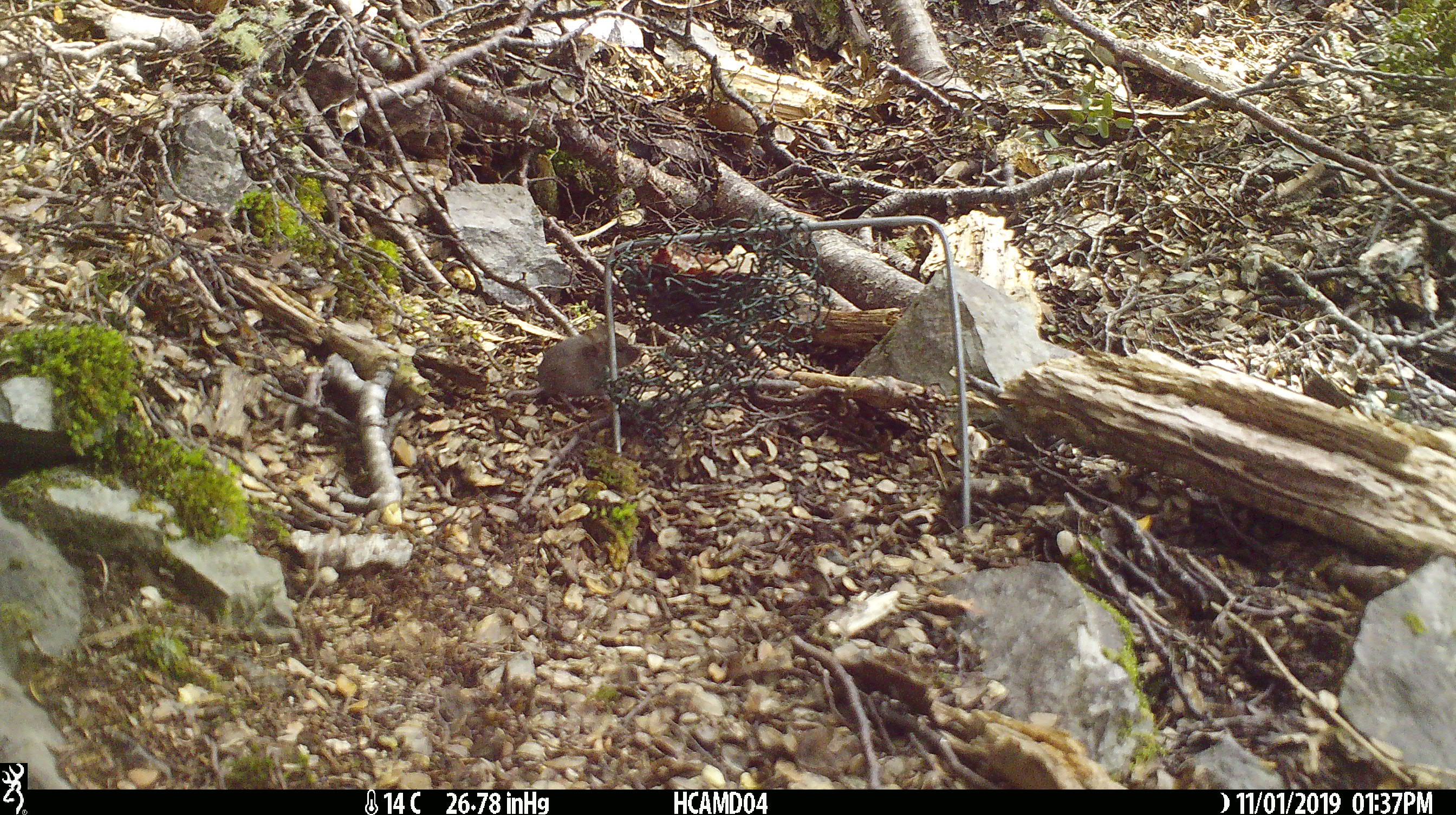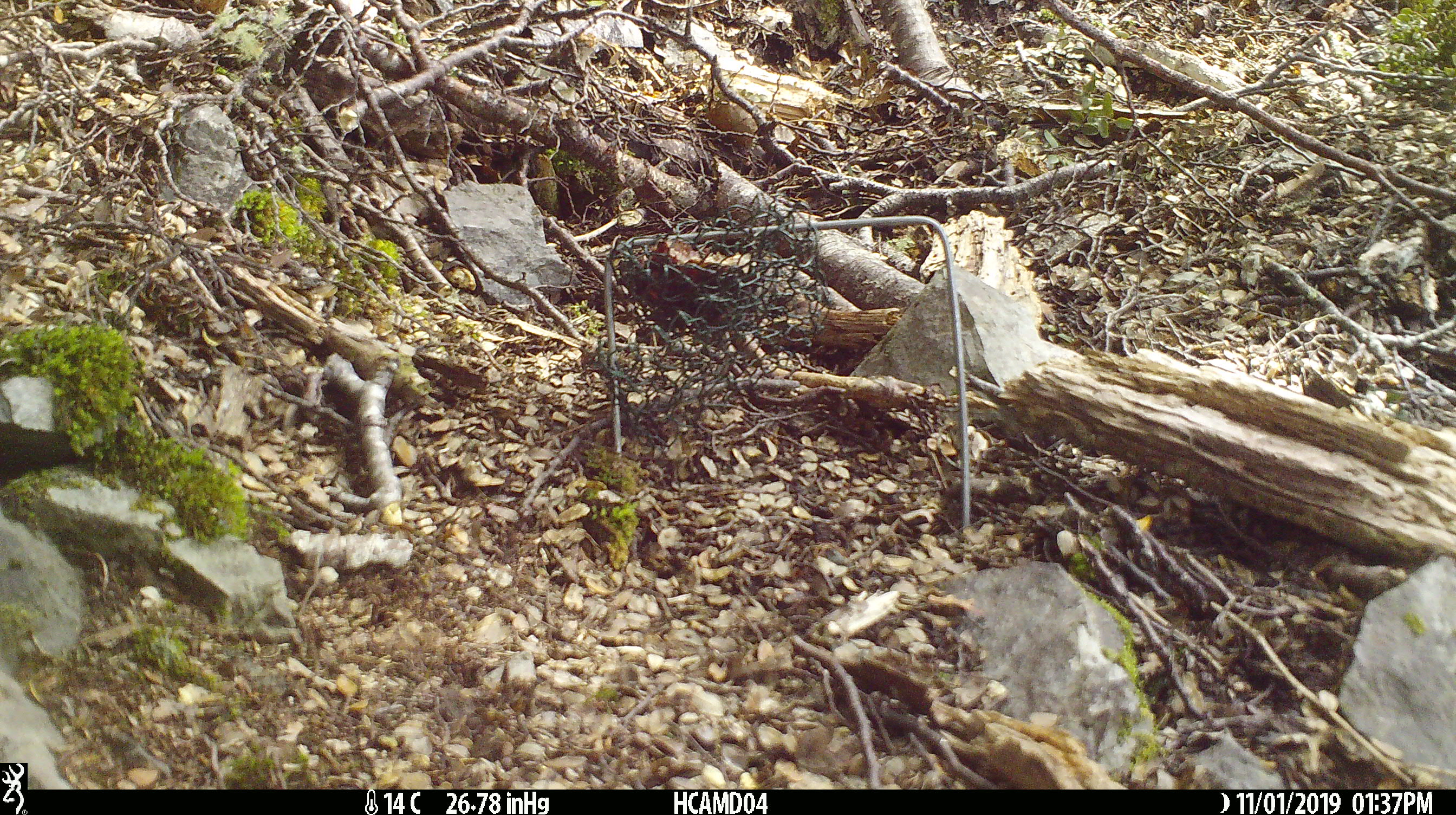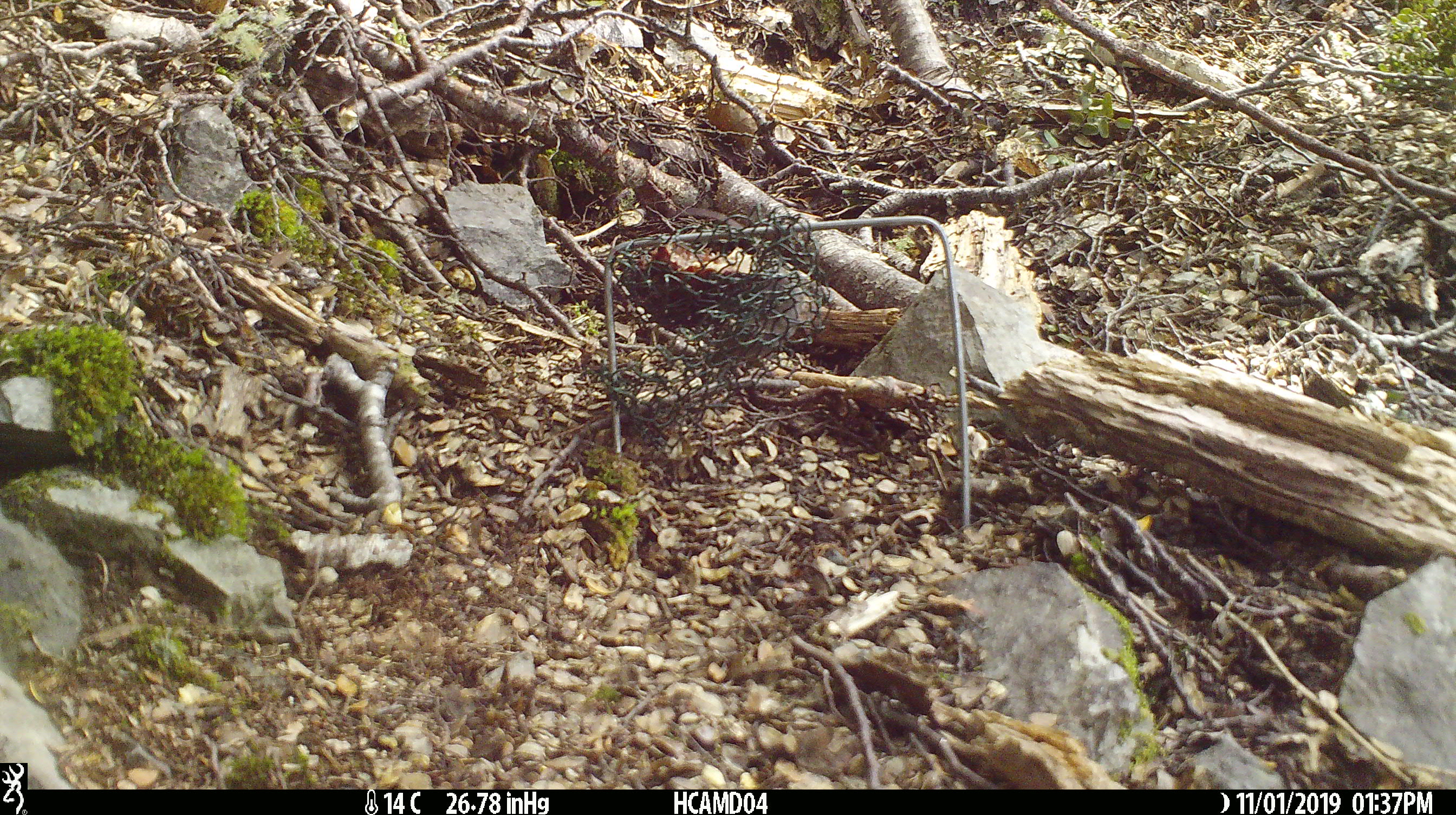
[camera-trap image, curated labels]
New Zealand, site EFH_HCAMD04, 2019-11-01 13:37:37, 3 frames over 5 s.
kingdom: Animalia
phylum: Chordata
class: Mammalia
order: Rodentia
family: Muridae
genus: Mus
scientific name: Mus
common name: mouse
Mouse (Mus).